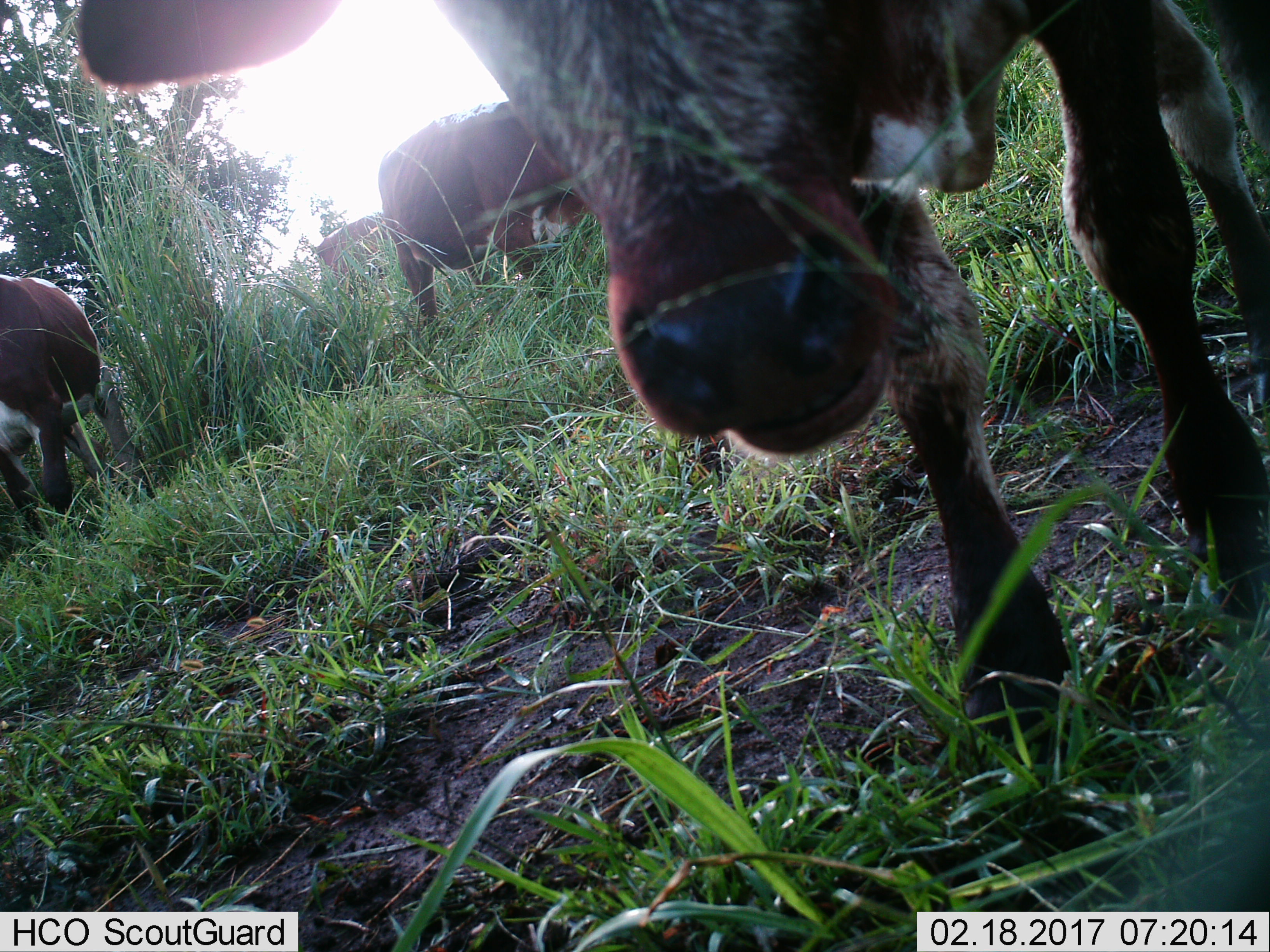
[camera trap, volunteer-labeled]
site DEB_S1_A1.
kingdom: Animalia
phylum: Chordata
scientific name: Vertebrata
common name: domestic animal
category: domesticanimal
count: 4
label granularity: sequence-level